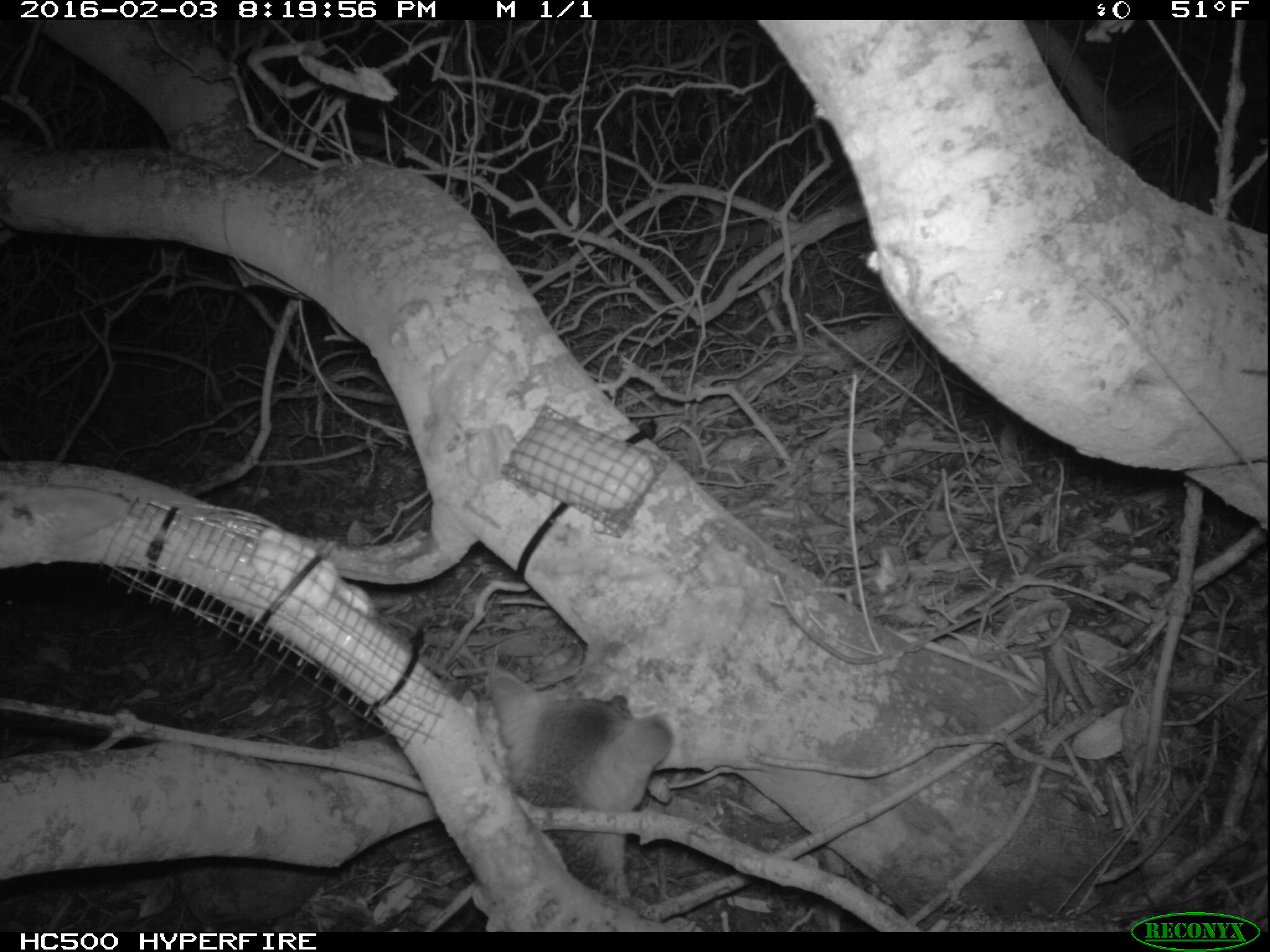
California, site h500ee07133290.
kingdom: Animalia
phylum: Chordata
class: Mammalia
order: Carnivora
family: Canidae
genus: Urocyon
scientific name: Urocyon littoralis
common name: island fox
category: fox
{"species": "fox (island fox) (Urocyon littoralis)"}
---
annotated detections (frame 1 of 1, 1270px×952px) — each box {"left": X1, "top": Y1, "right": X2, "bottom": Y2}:
fox: {"left": 487, "top": 671, "right": 673, "bottom": 907}